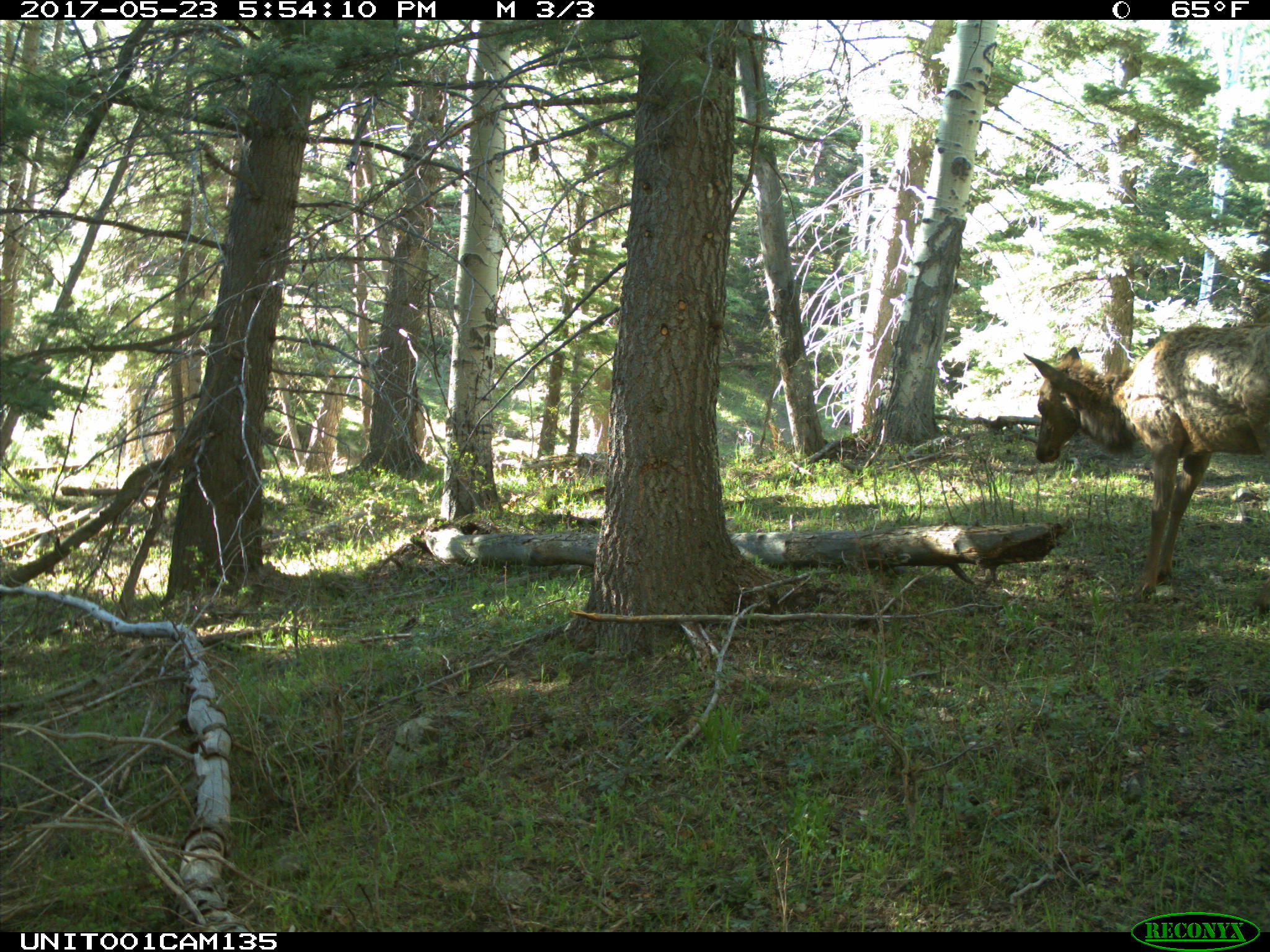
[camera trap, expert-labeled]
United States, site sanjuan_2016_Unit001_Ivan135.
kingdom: Animalia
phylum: Chordata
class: Mammalia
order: Artiodactyla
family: Cervidae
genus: Cervus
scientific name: Cervus elaphus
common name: red deer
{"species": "Cervus elaphus (red deer)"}